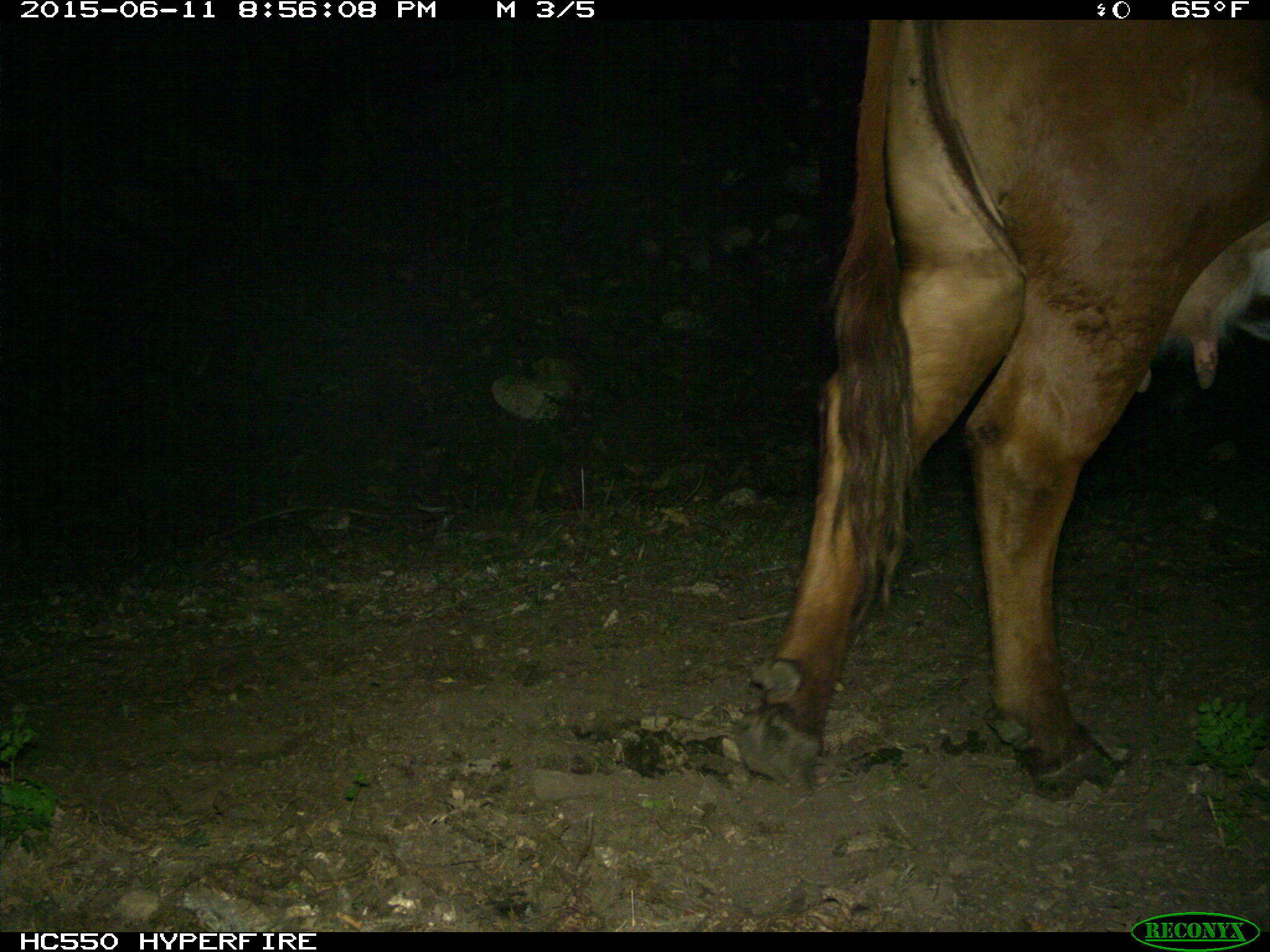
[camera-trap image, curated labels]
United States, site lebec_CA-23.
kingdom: Animalia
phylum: Chordata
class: Mammalia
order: Artiodactyla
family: Bovidae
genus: Bos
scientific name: Bos taurus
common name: domestic cow